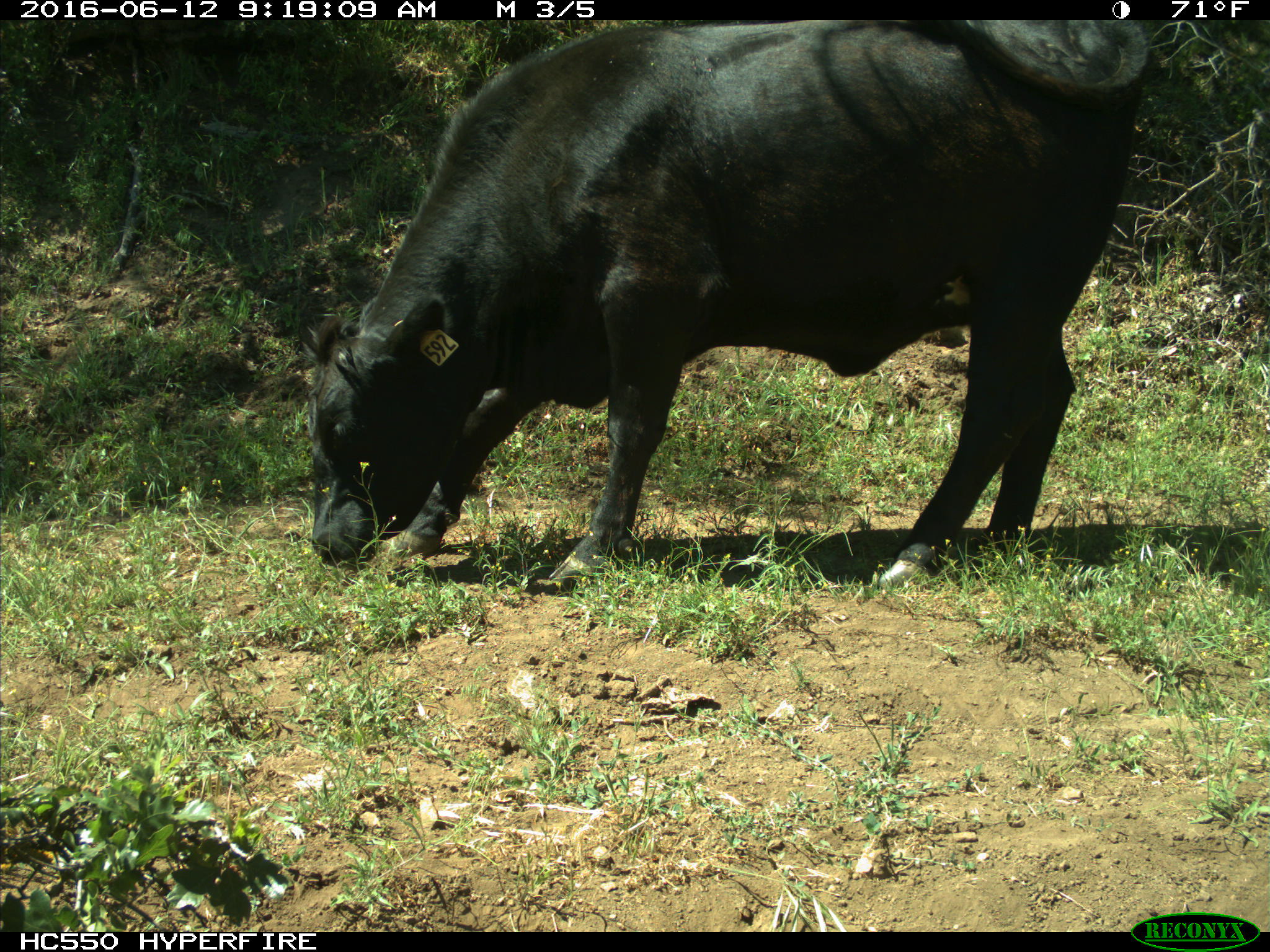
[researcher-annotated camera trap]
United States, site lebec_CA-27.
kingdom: Animalia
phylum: Chordata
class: Mammalia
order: Artiodactyla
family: Bovidae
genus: Bos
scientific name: Bos taurus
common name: domestic cow